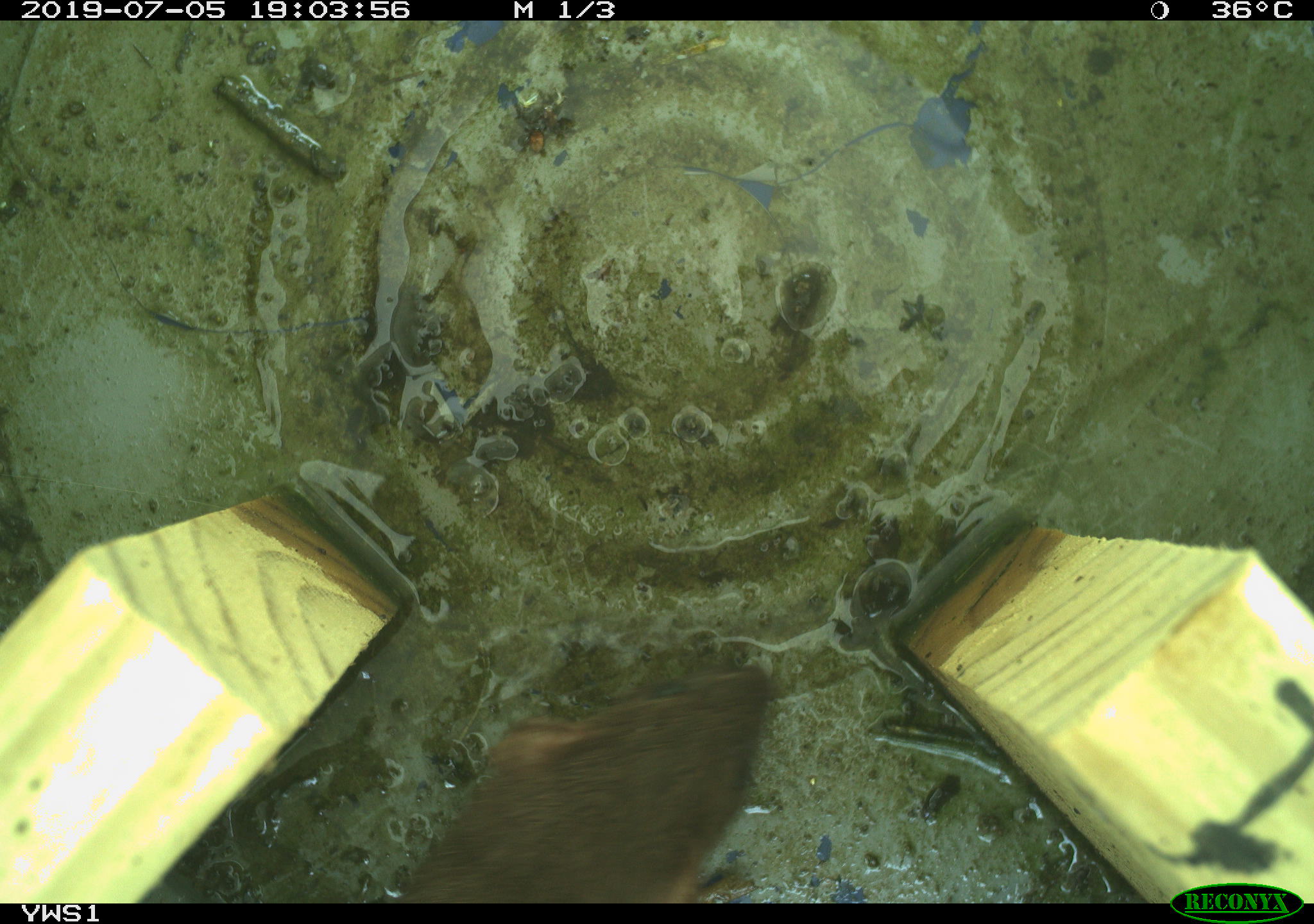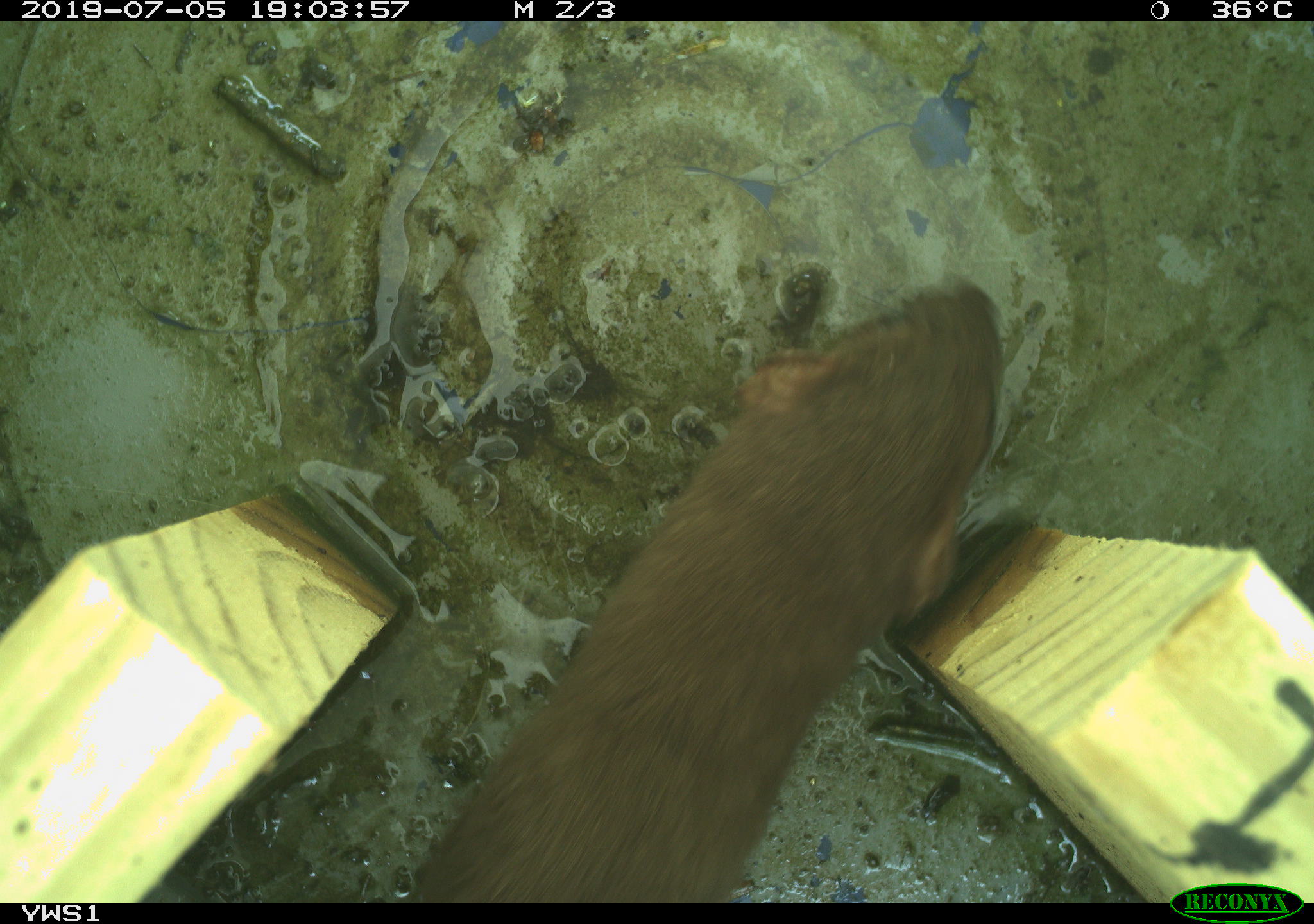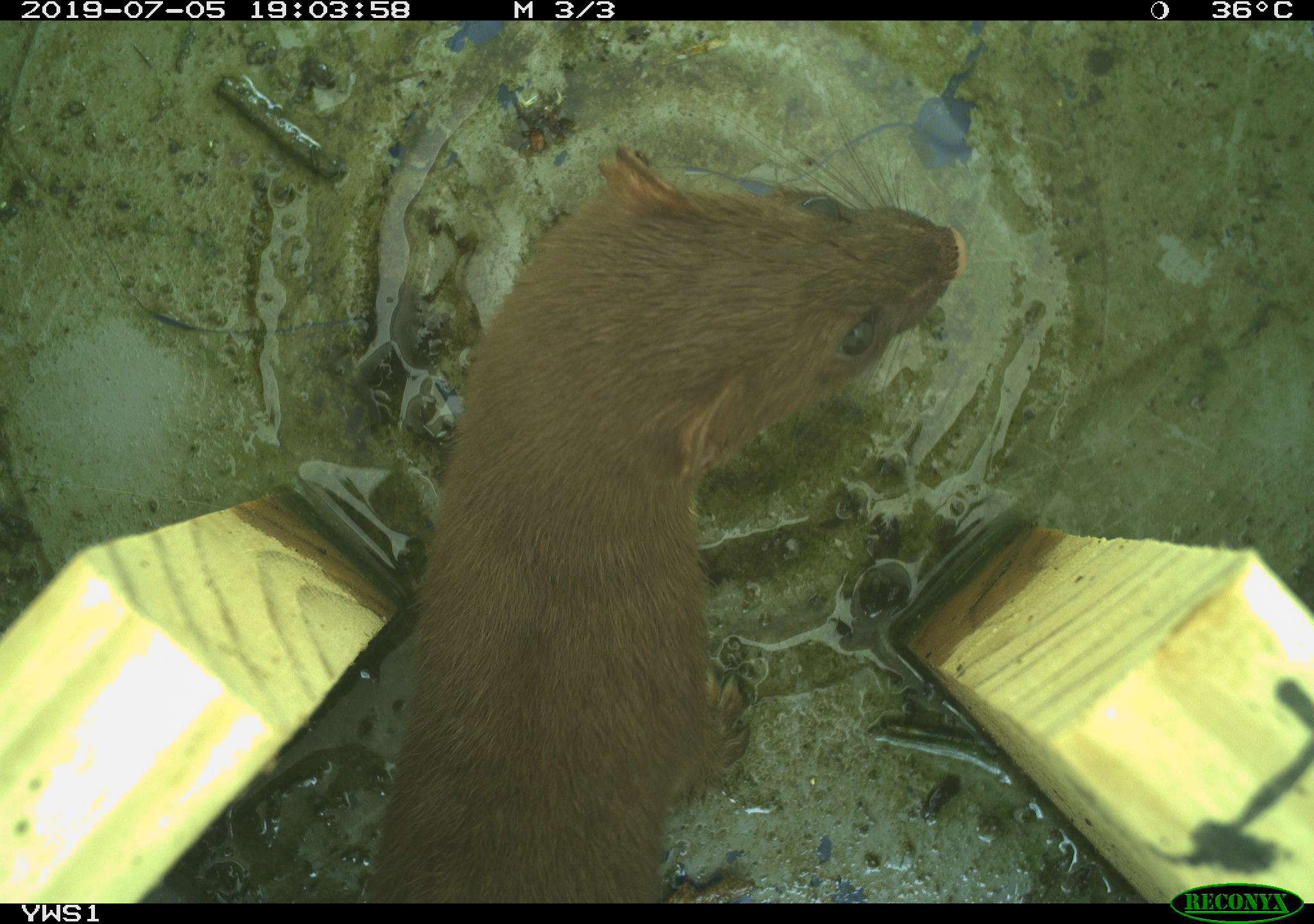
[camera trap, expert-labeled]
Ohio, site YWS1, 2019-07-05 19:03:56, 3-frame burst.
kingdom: Animalia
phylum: Chordata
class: Mammalia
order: Carnivora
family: Mustelidae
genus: Neogale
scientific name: Neogale frenata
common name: long-tailed weasel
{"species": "long-tailed weasel (Neogale frenata)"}